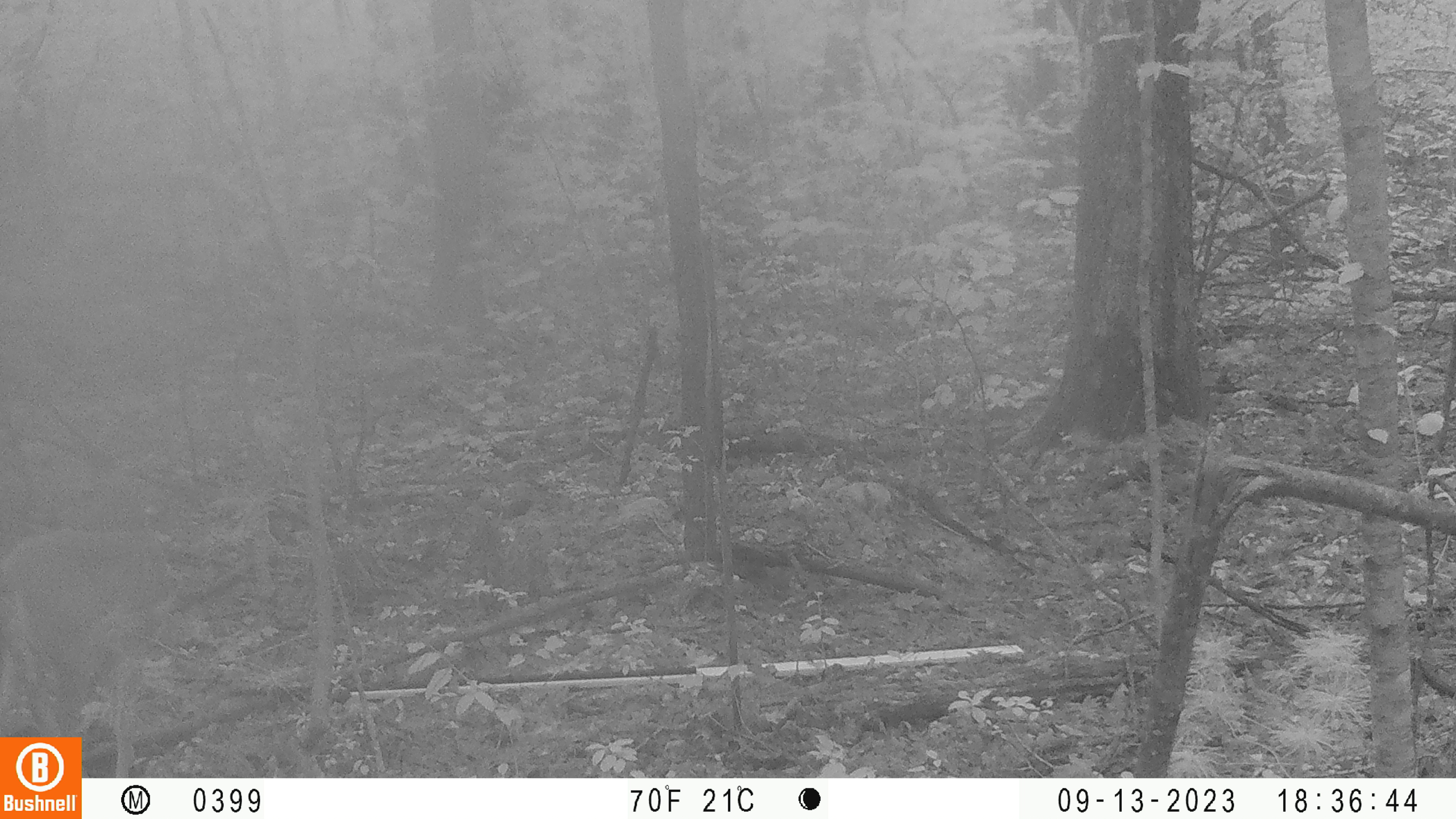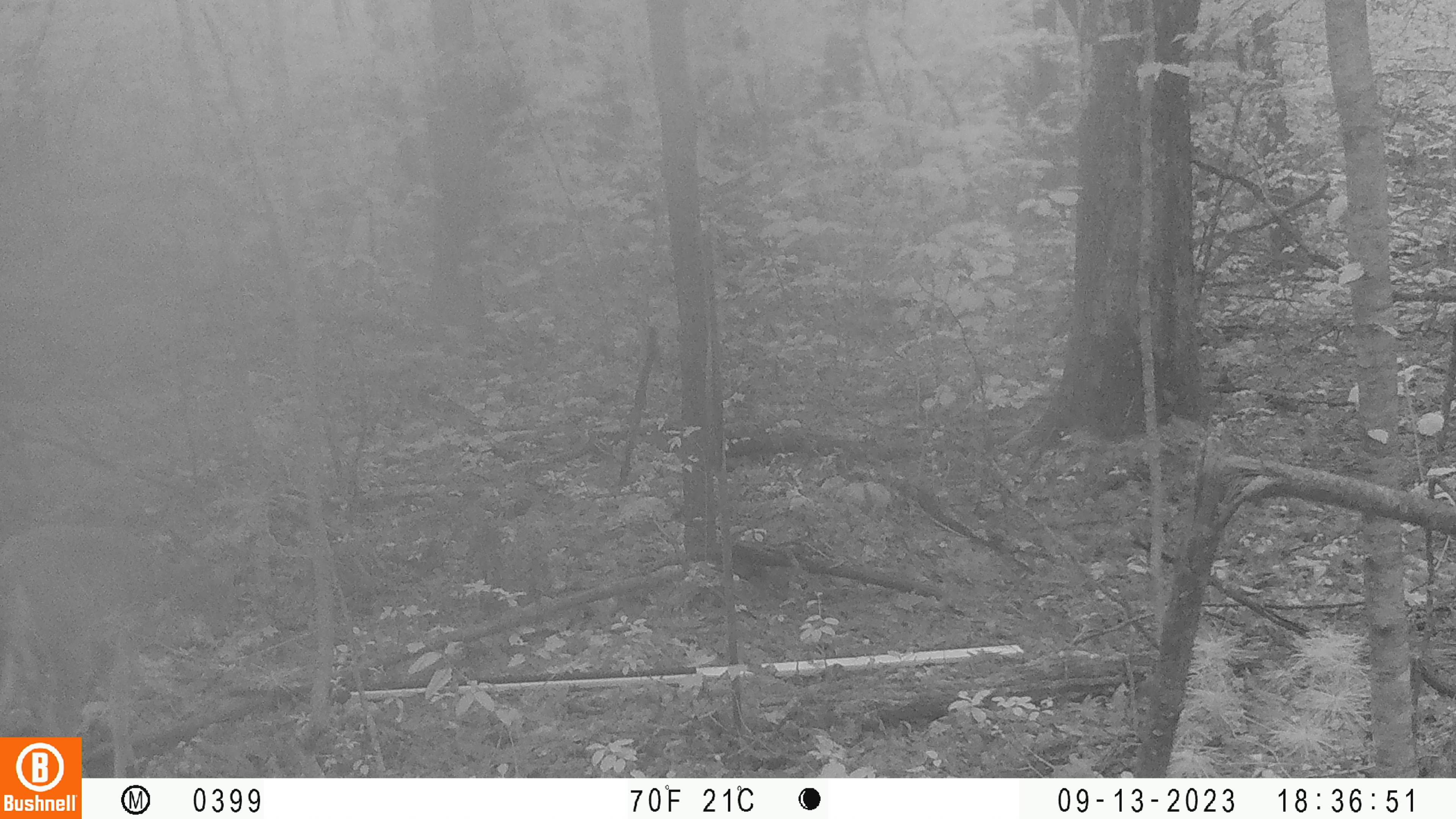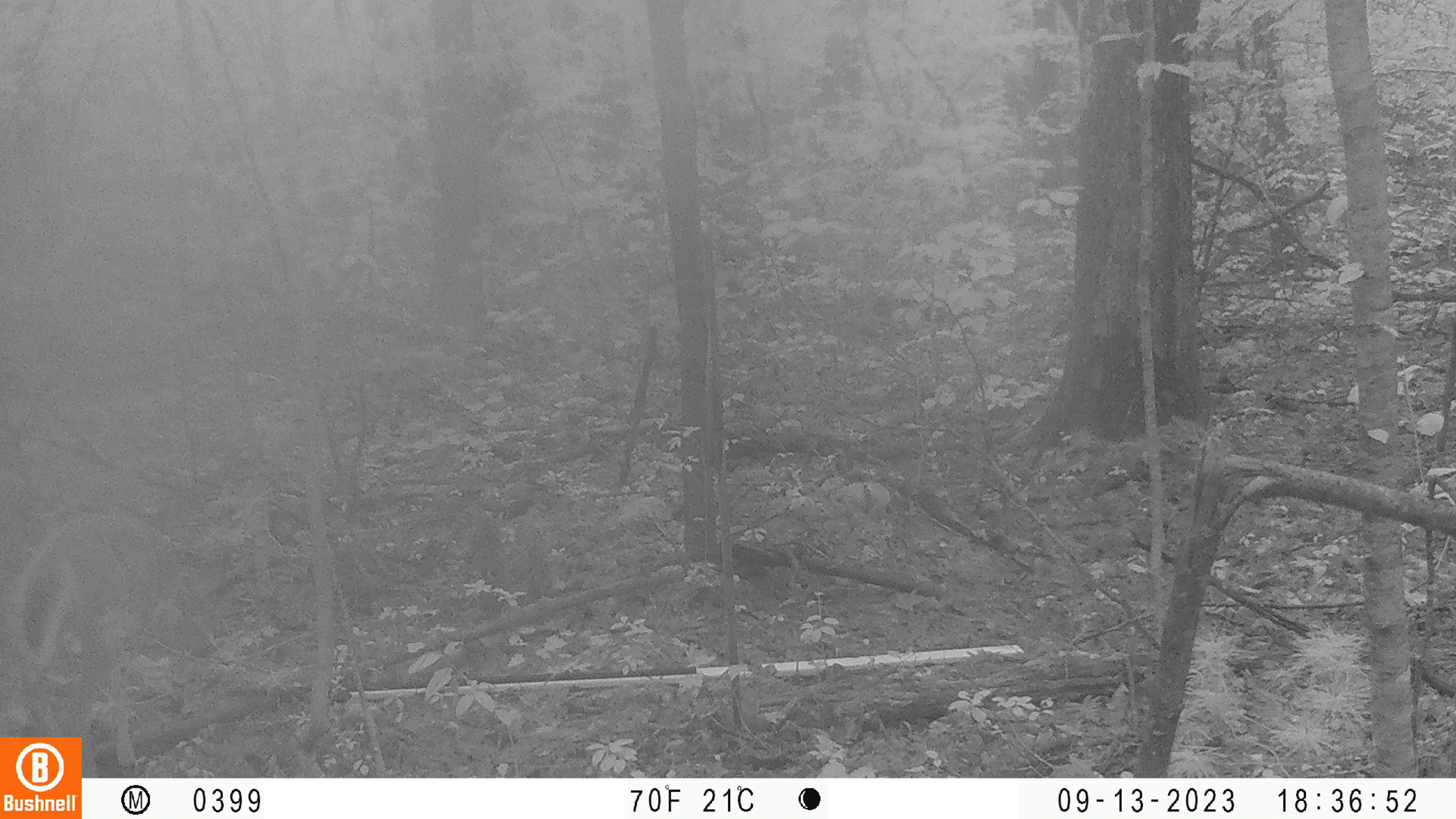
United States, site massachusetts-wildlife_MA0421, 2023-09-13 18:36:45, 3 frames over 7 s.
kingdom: Animalia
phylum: Chordata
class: Mammalia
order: Artiodactyla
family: Cervidae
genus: Odocoileus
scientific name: Odocoileus virginianus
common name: white-tailed deer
White-tailed deer (Odocoileus virginianus).